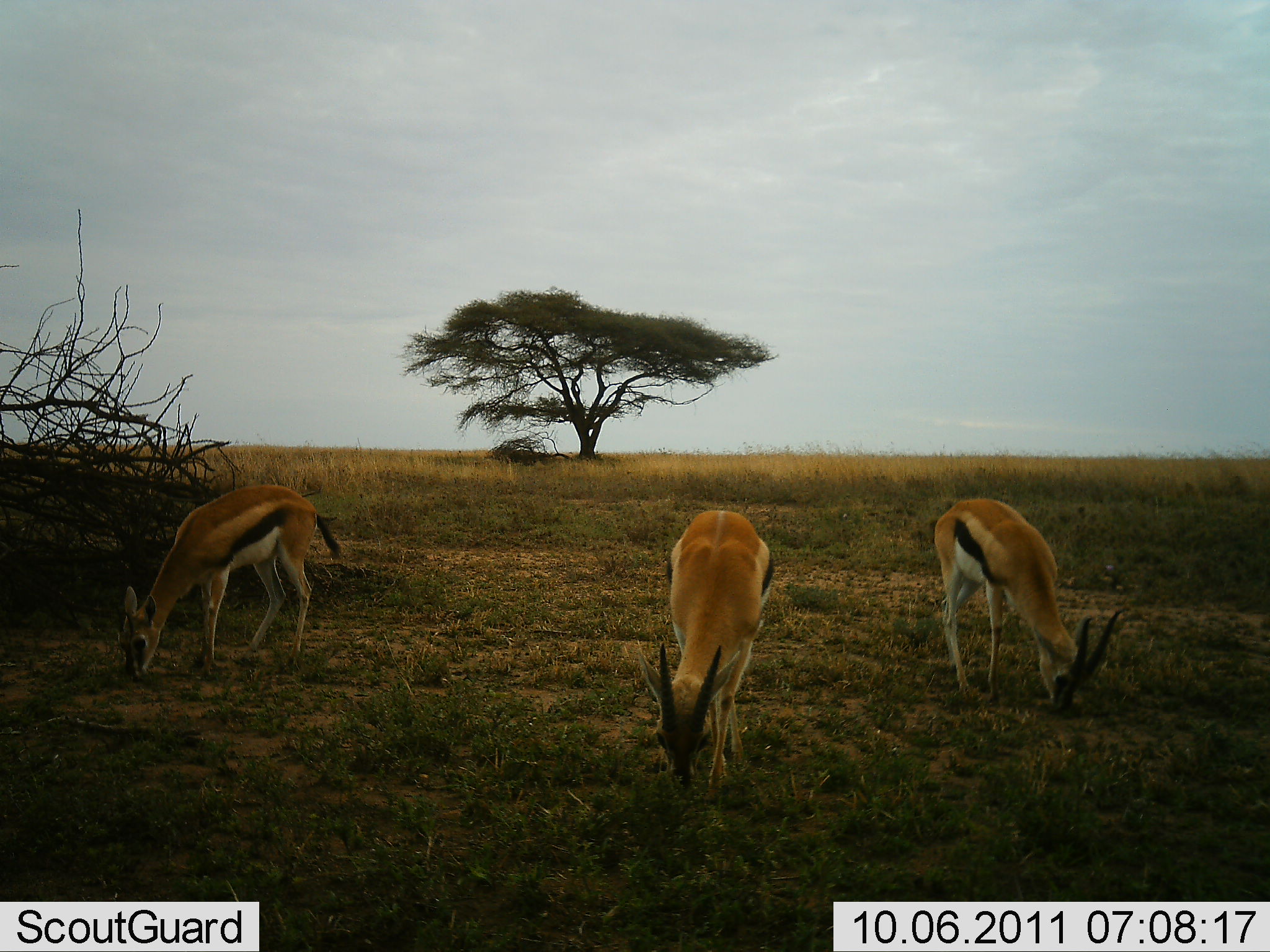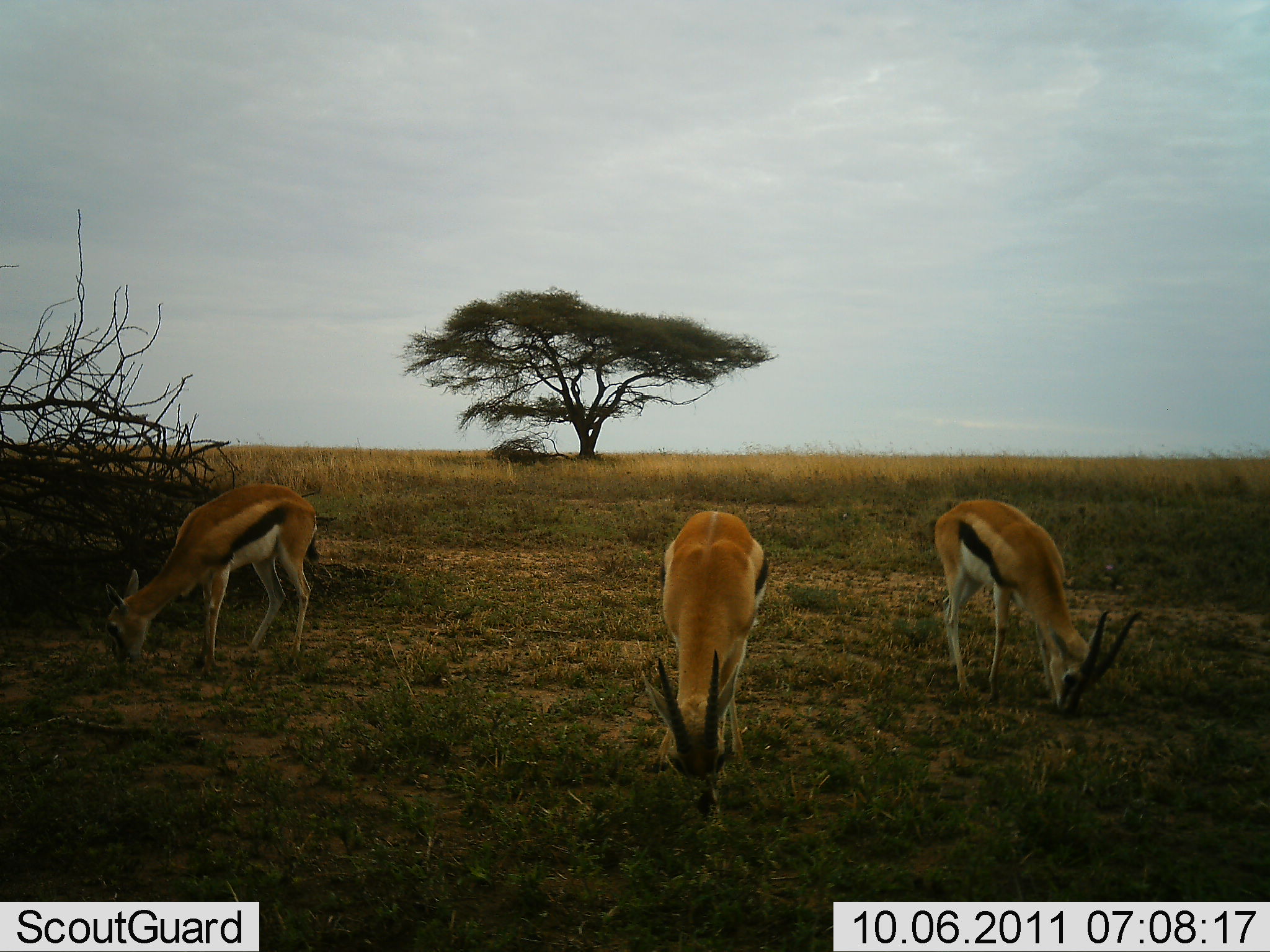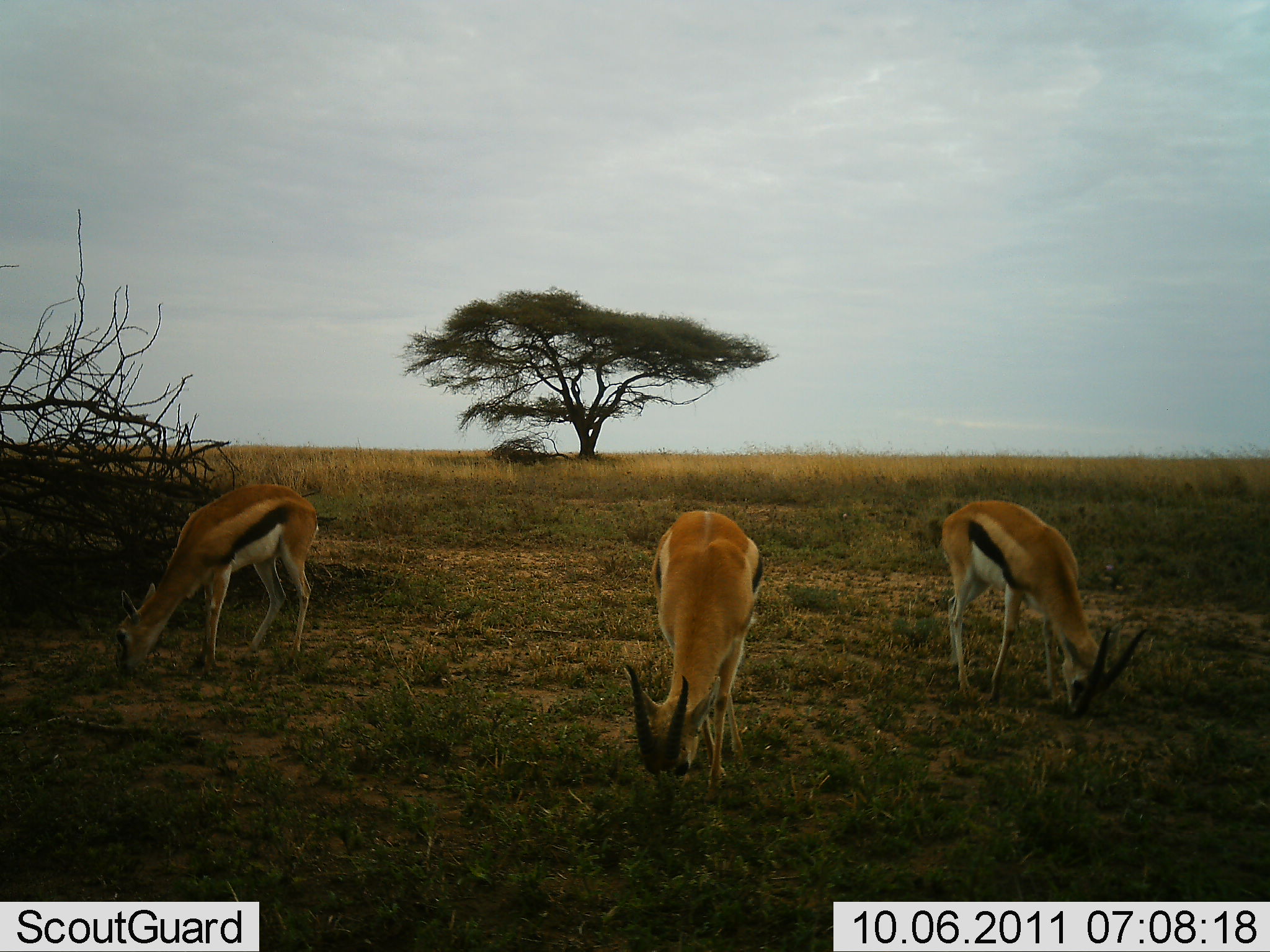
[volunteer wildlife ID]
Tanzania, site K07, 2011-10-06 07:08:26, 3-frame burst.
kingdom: Animalia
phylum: Chordata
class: Mammalia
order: Artiodactyla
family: Bovidae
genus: Eudorcas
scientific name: Eudorcas thomsonii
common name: thomson's gazelle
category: gazellethomsons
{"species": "gazellethomsons (thomson's gazelle) (Eudorcas thomsonii)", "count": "3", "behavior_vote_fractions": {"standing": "18%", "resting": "0%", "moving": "0%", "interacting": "0%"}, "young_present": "0%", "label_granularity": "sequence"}